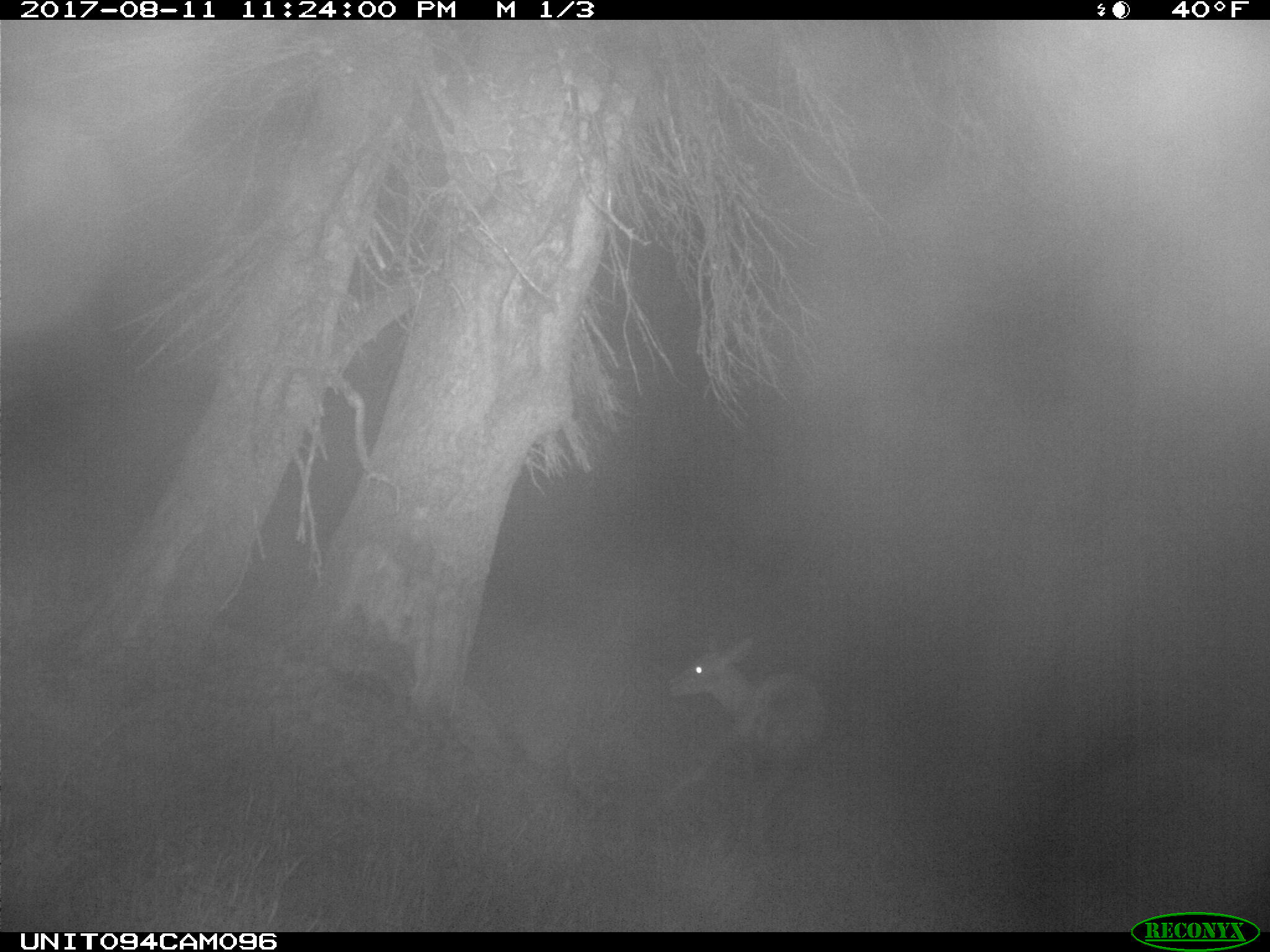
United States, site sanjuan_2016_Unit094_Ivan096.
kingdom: Animalia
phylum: Chordata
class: Mammalia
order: Artiodactyla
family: Cervidae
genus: Odocoileus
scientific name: Odocoileus hemionus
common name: mule deer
Odocoileus hemionus (mule deer).